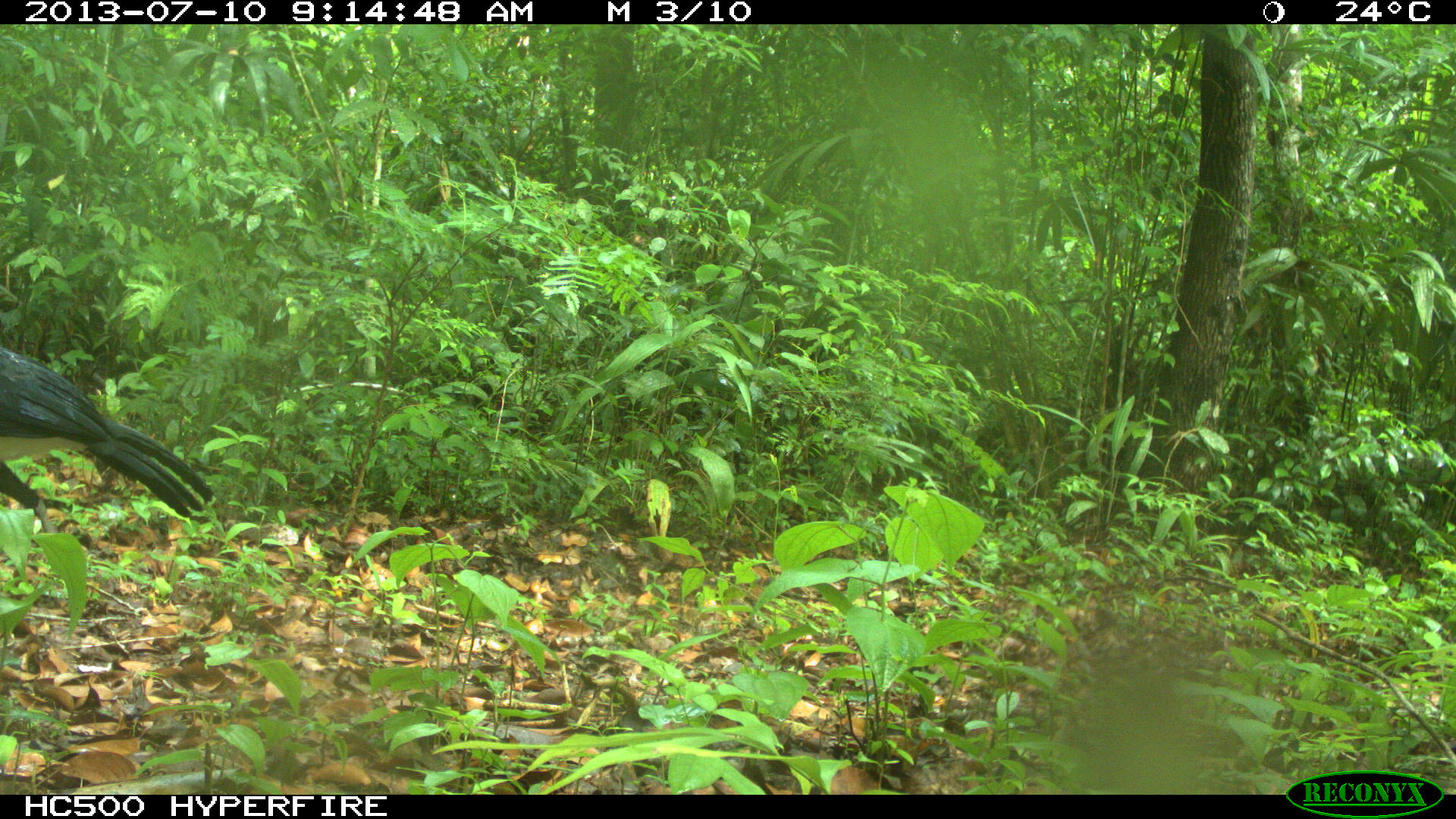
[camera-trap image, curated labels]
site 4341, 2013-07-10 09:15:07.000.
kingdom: Animalia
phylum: Chordata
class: Aves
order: Galliformes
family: Cracidae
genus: Crax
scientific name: Crax rubra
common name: great curassow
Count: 2.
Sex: male.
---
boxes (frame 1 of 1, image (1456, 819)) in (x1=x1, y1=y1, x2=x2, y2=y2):
crax rubra: (x1=0, y1=346, x2=214, y2=534)